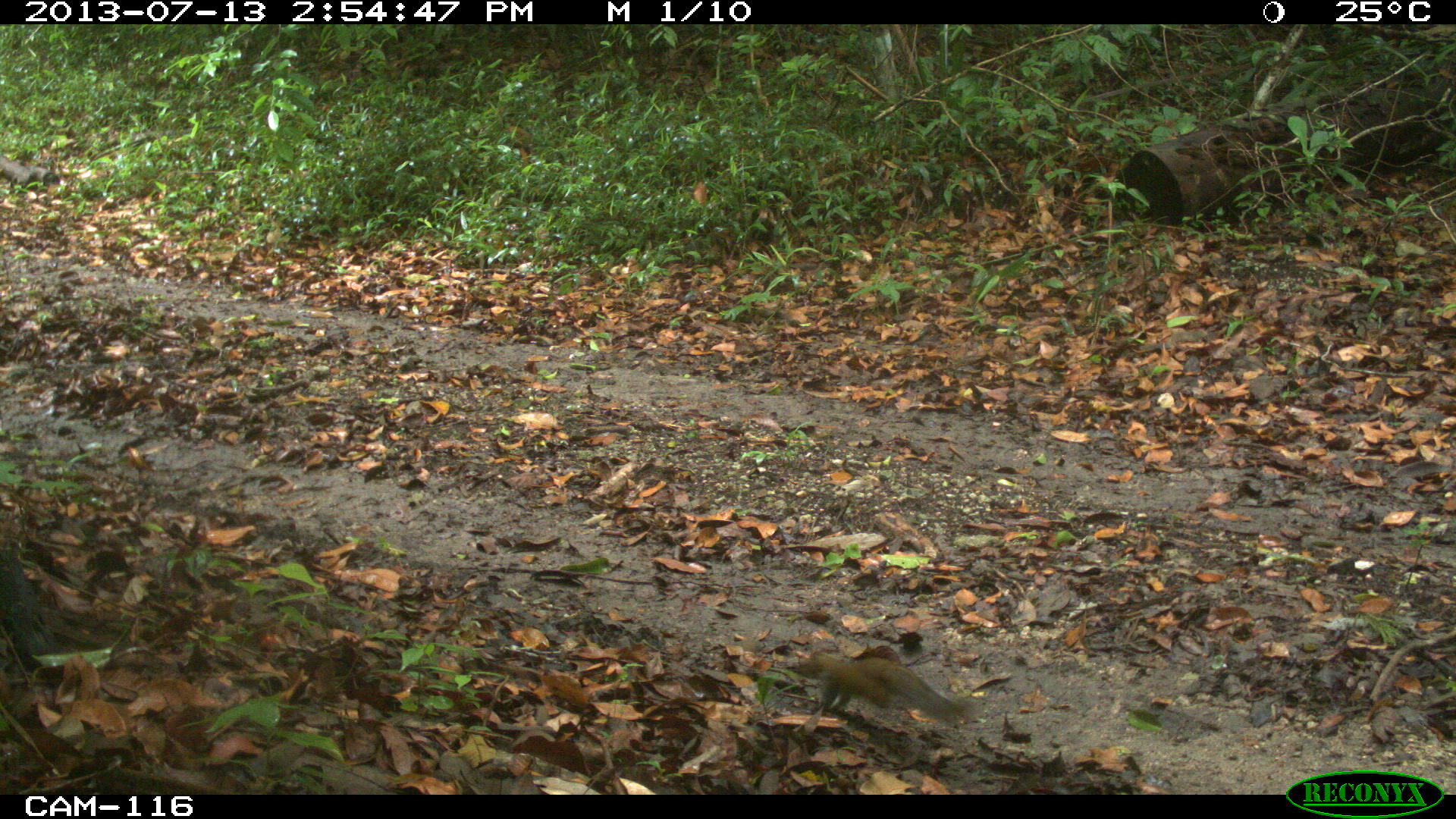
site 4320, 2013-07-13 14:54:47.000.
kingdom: Animalia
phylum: Chordata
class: Mammalia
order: Rodentia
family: Sciuridae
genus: Sciurus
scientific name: Sciurus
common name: squirrel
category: sciurus sp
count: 1